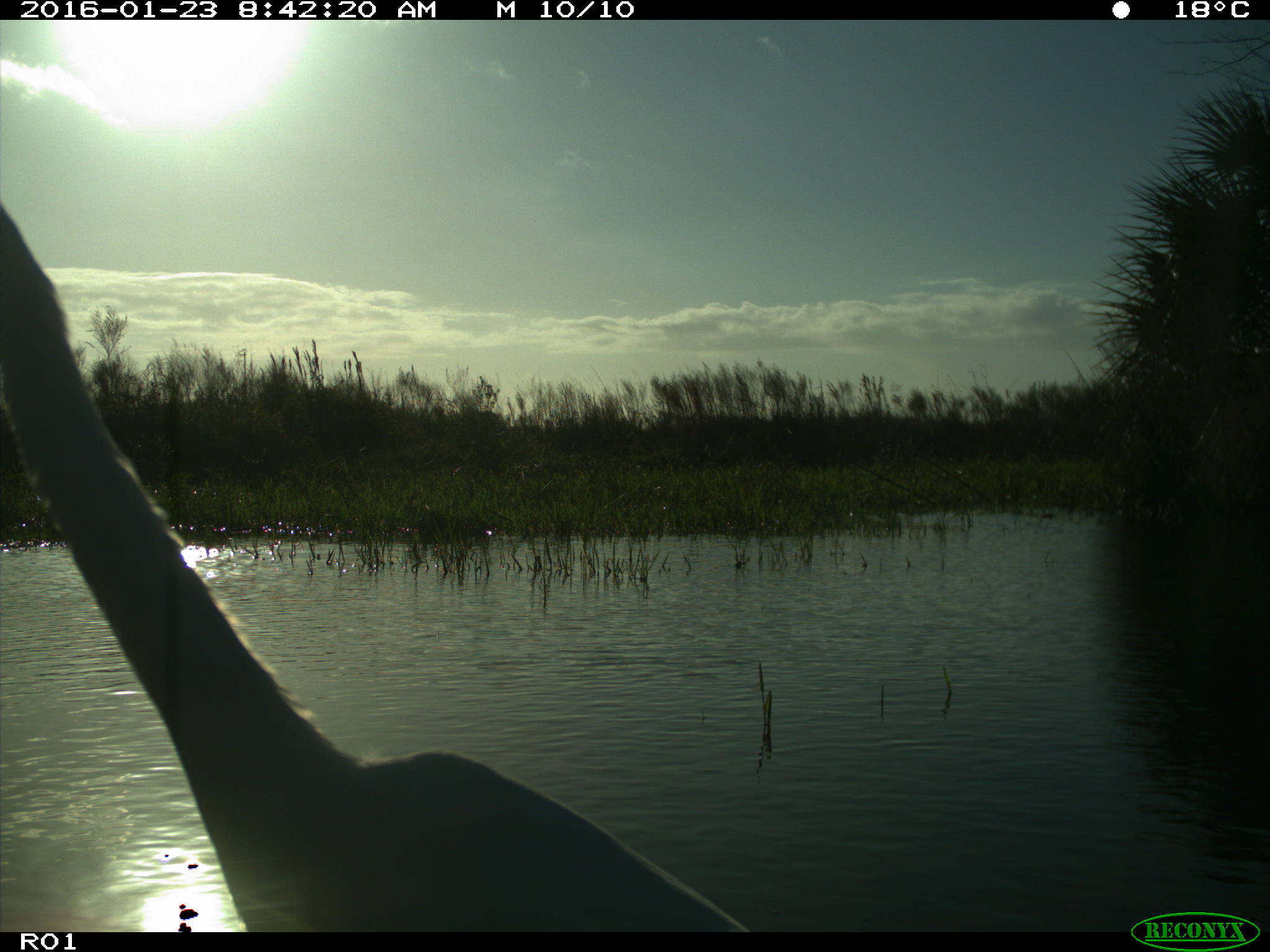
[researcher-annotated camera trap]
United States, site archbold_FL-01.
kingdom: Animalia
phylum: Chordata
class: Aves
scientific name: Aves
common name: birds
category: unidentified bird